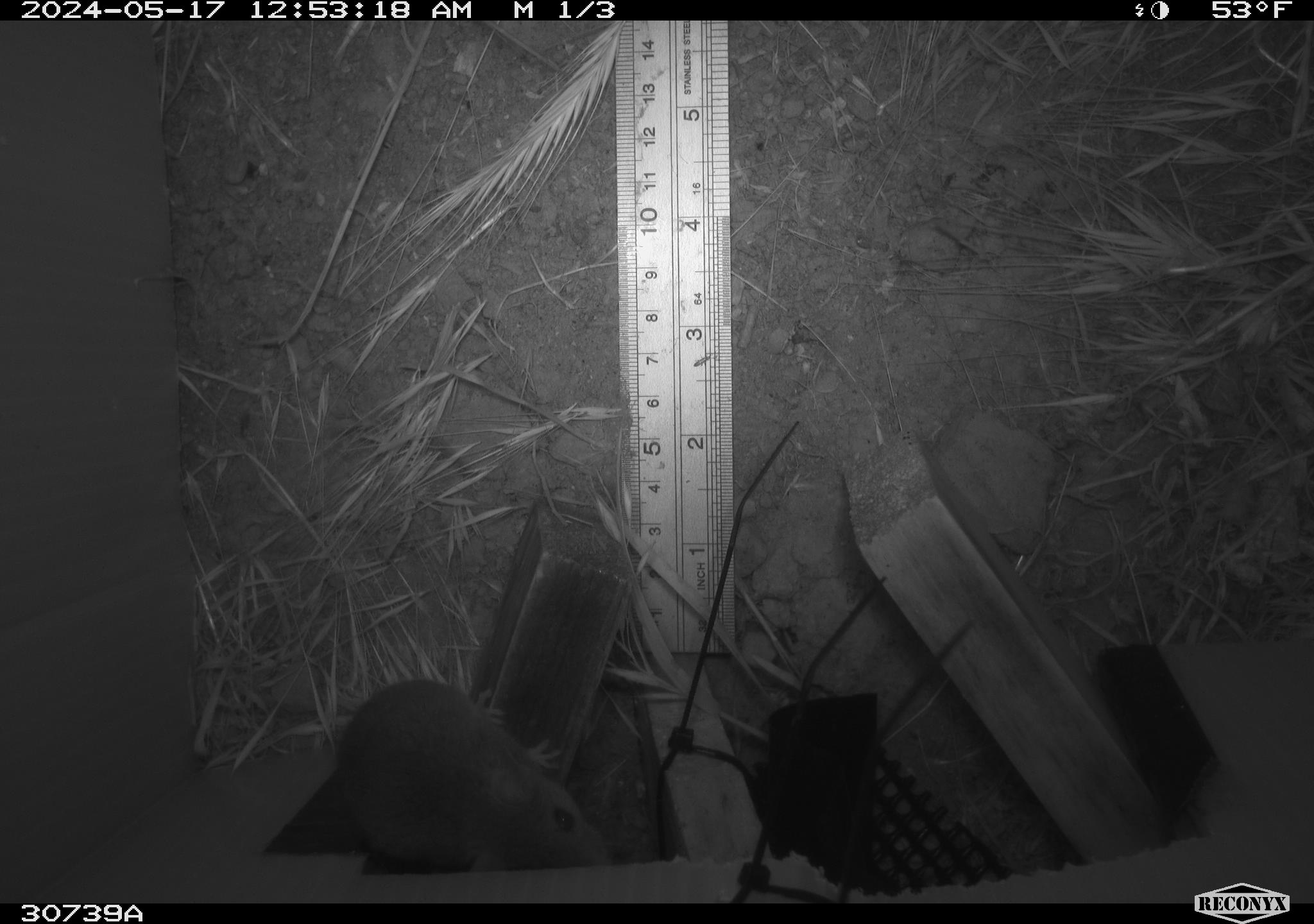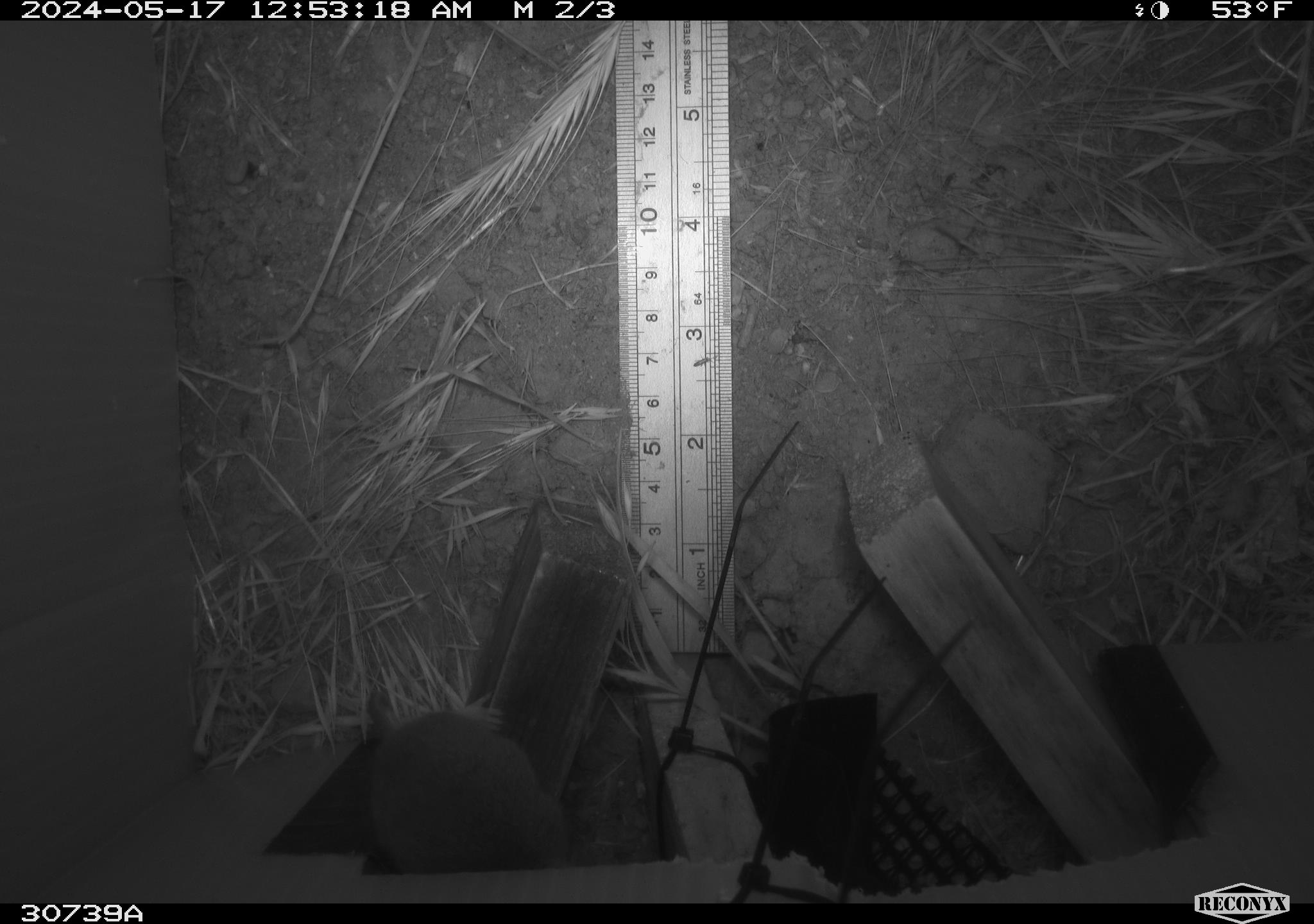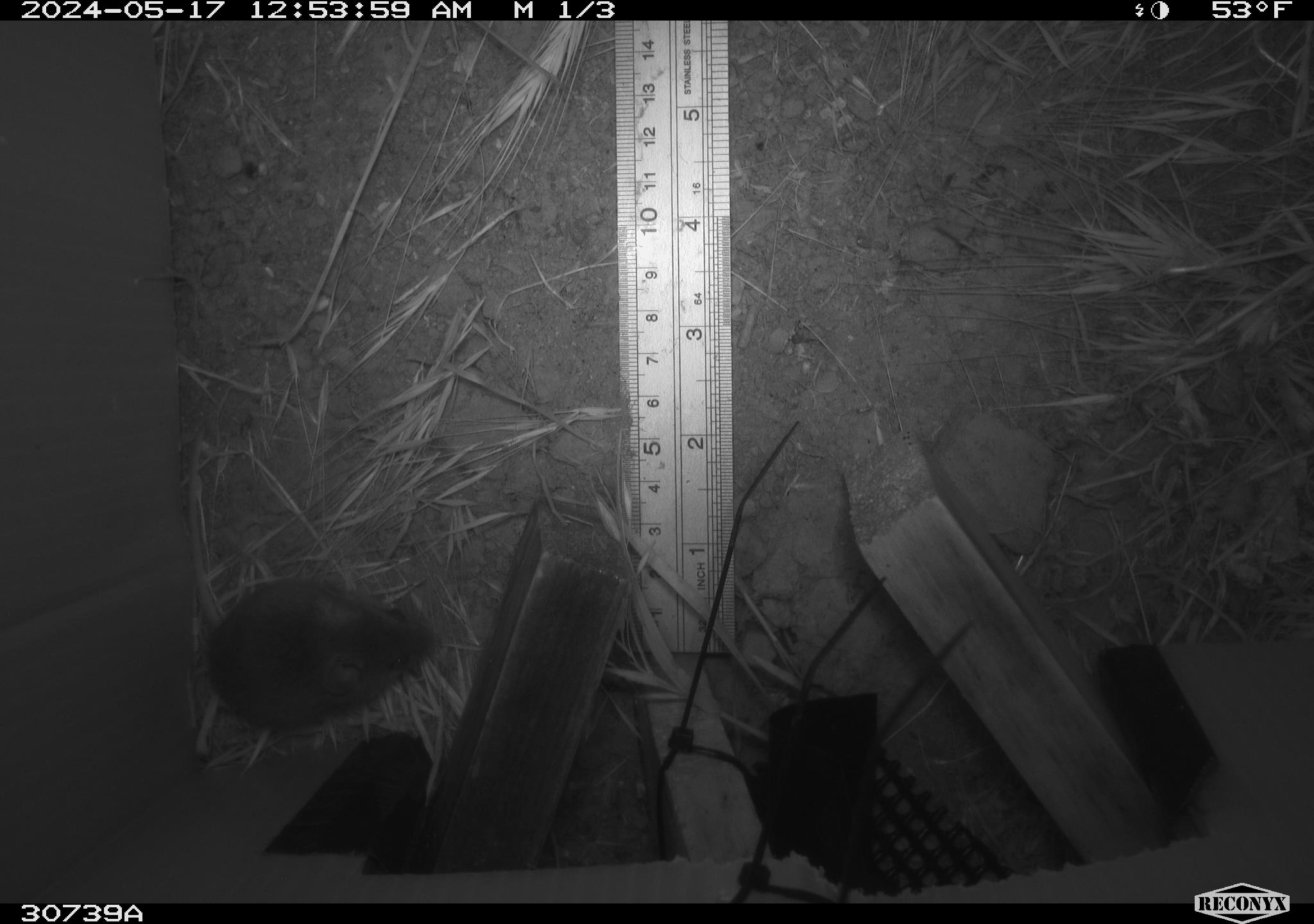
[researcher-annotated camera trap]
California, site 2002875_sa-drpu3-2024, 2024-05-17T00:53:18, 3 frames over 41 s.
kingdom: Animalia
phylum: Chordata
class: Mammalia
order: Rodentia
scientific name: Rodentia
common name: rodent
Rodent (Rodentia).